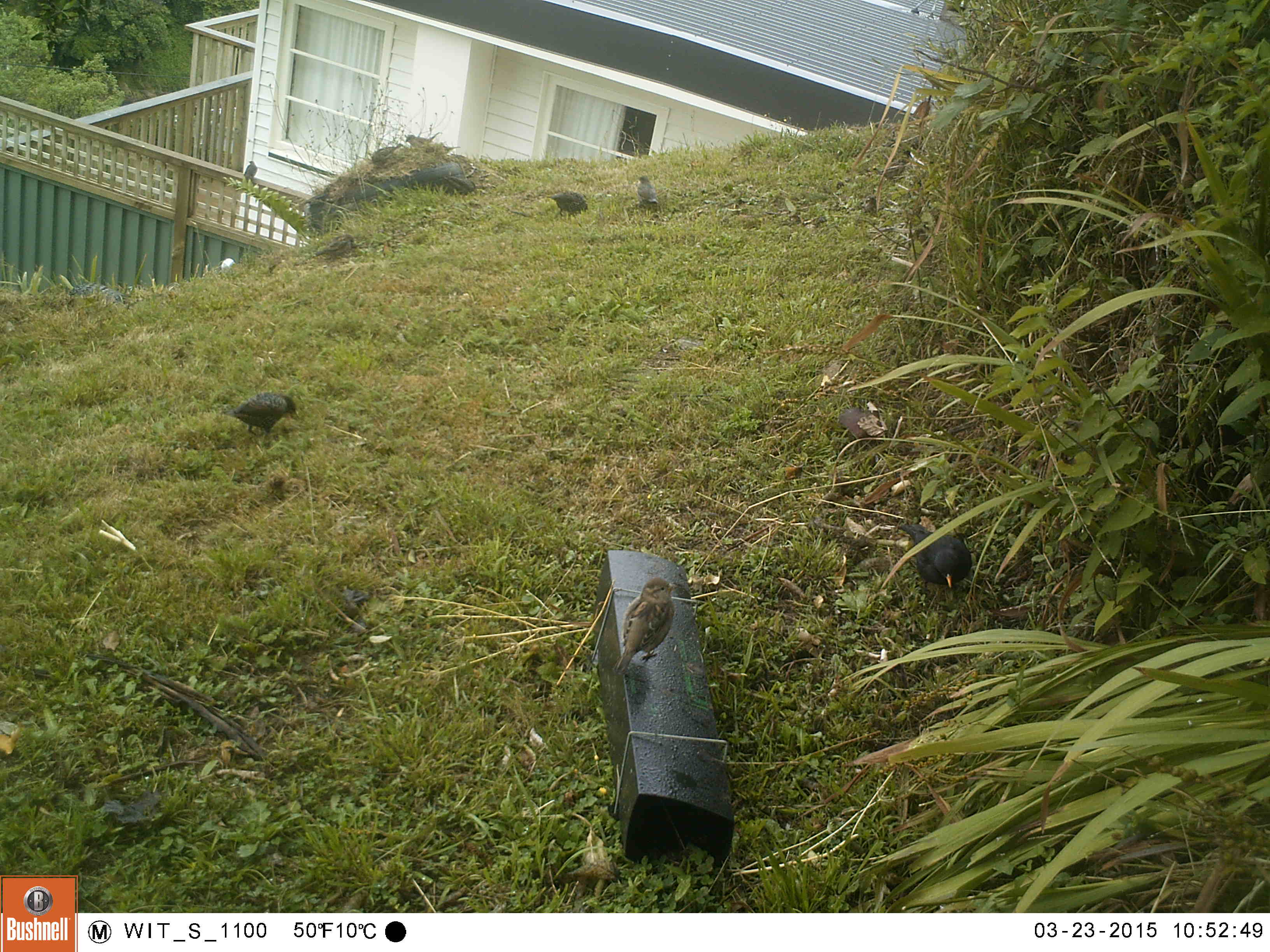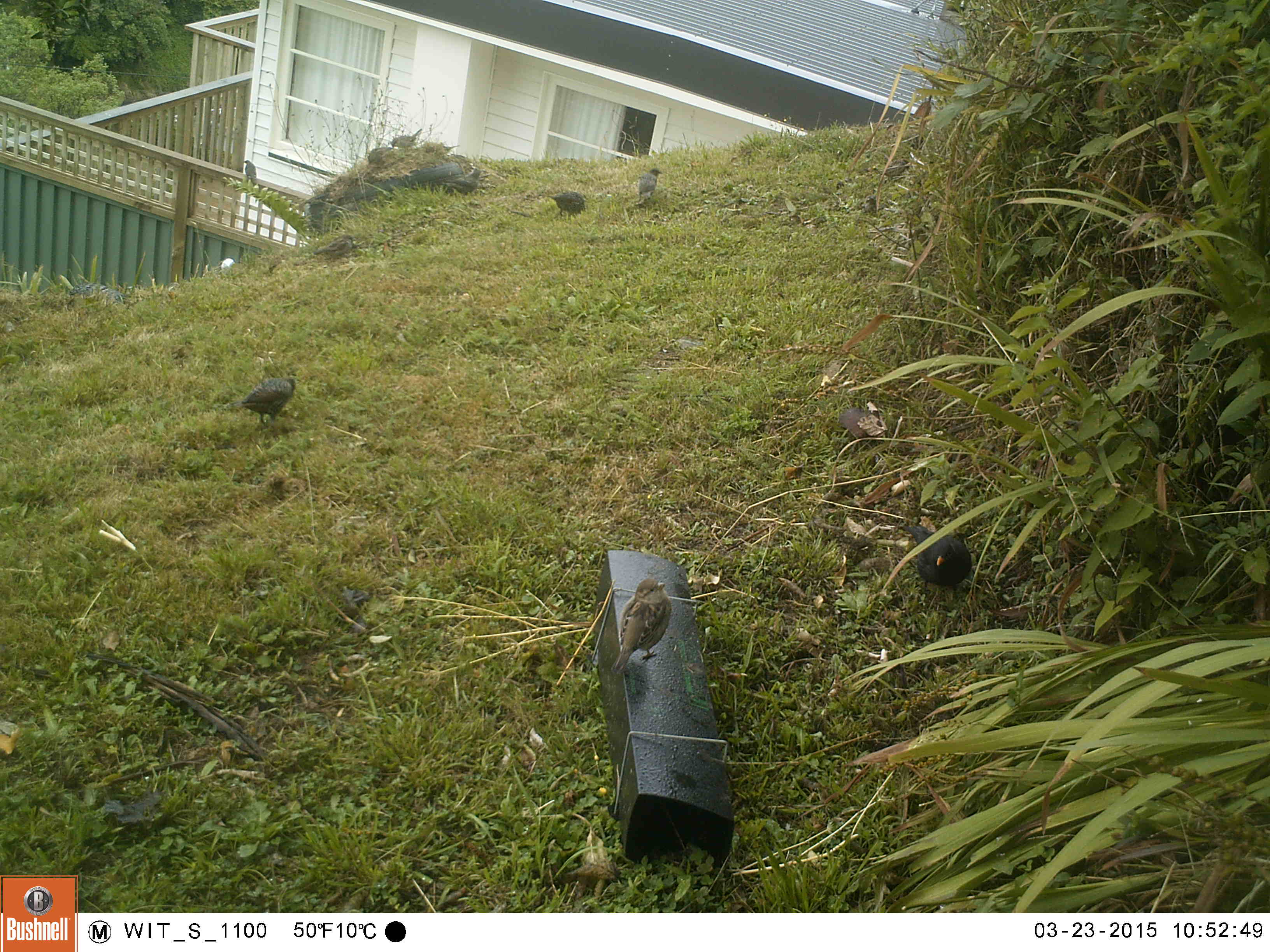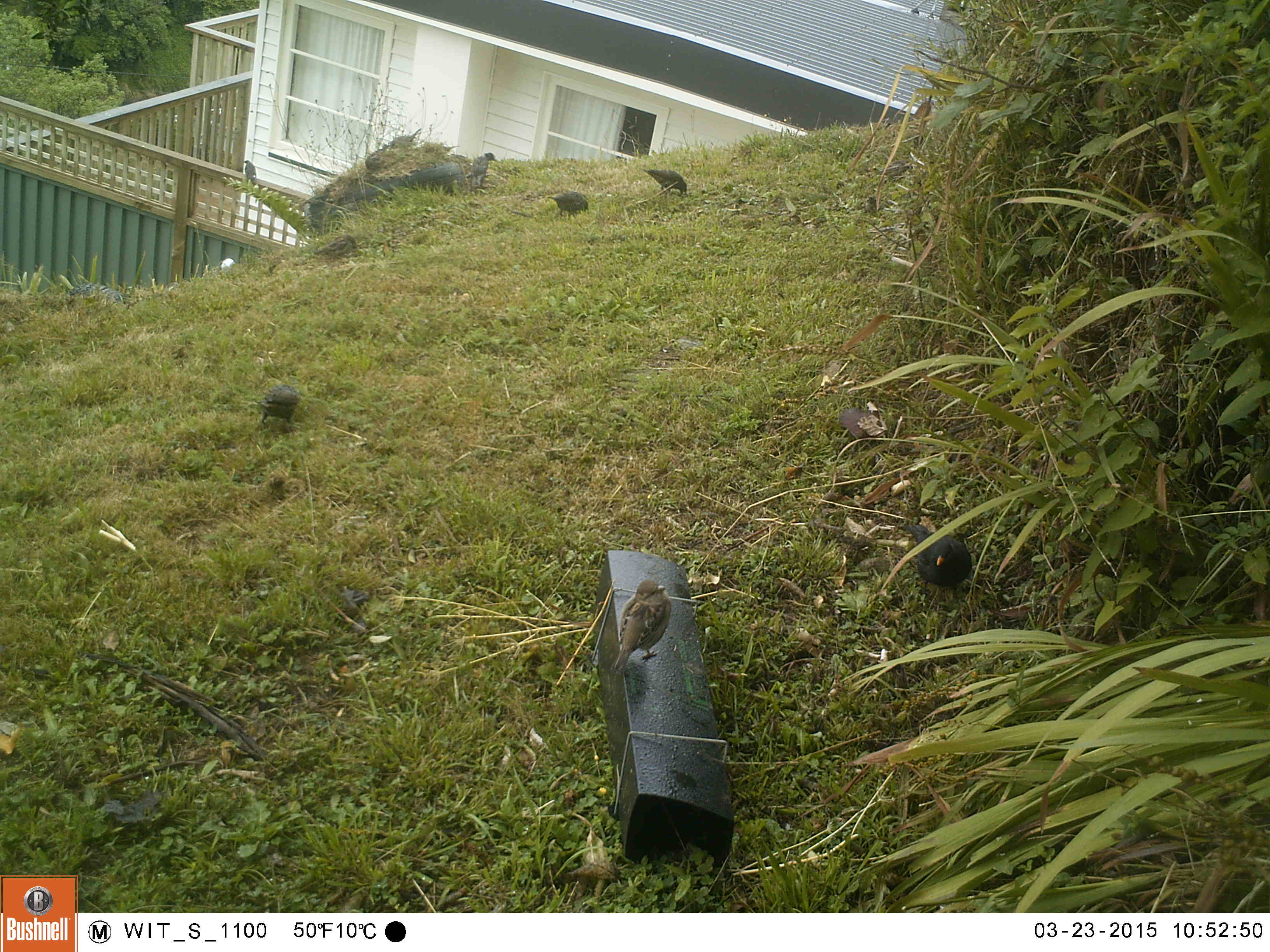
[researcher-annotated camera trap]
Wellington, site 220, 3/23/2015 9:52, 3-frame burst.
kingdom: Animalia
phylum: Chordata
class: Aves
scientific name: Aves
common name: bird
Bird (Aves).